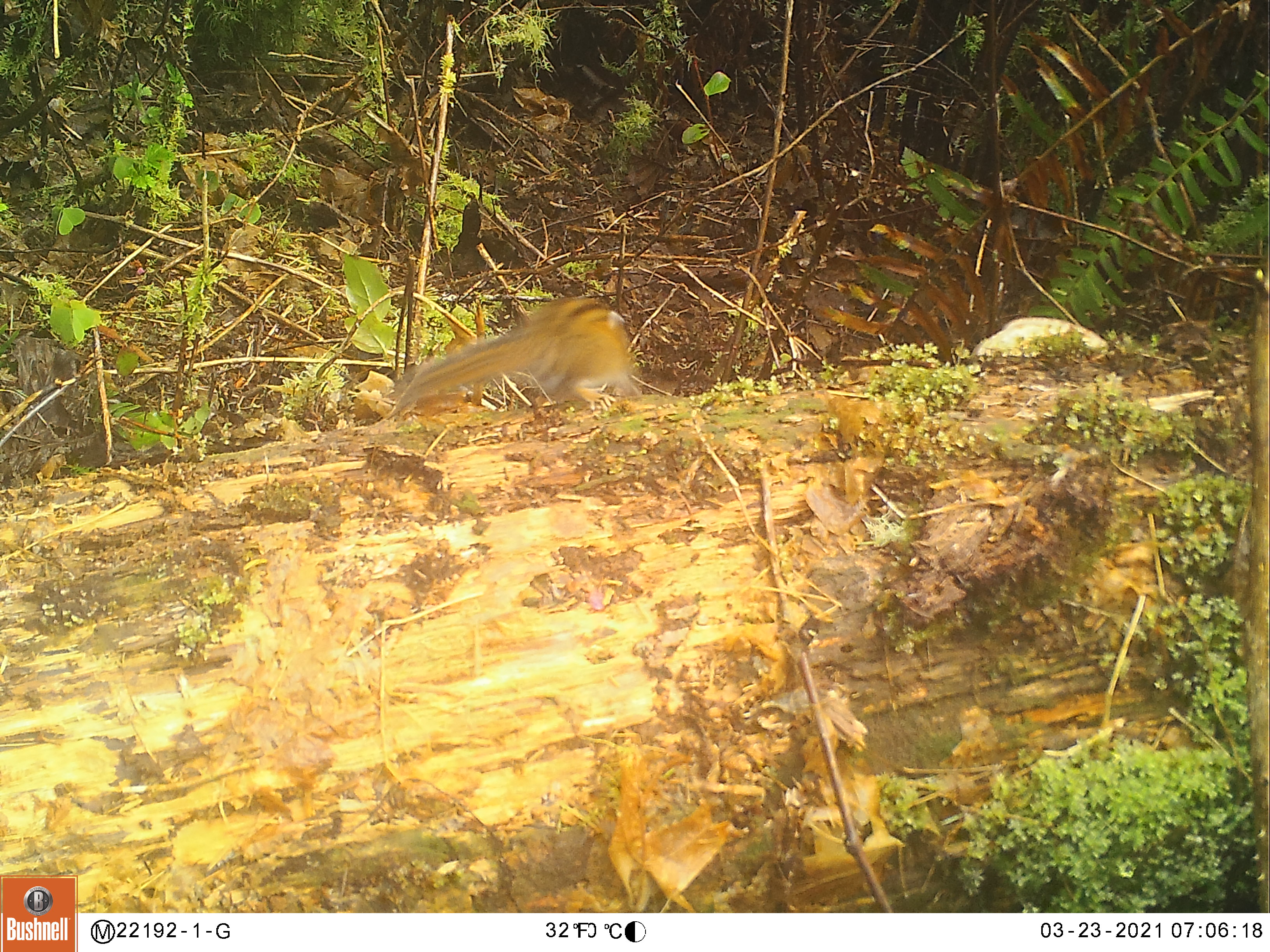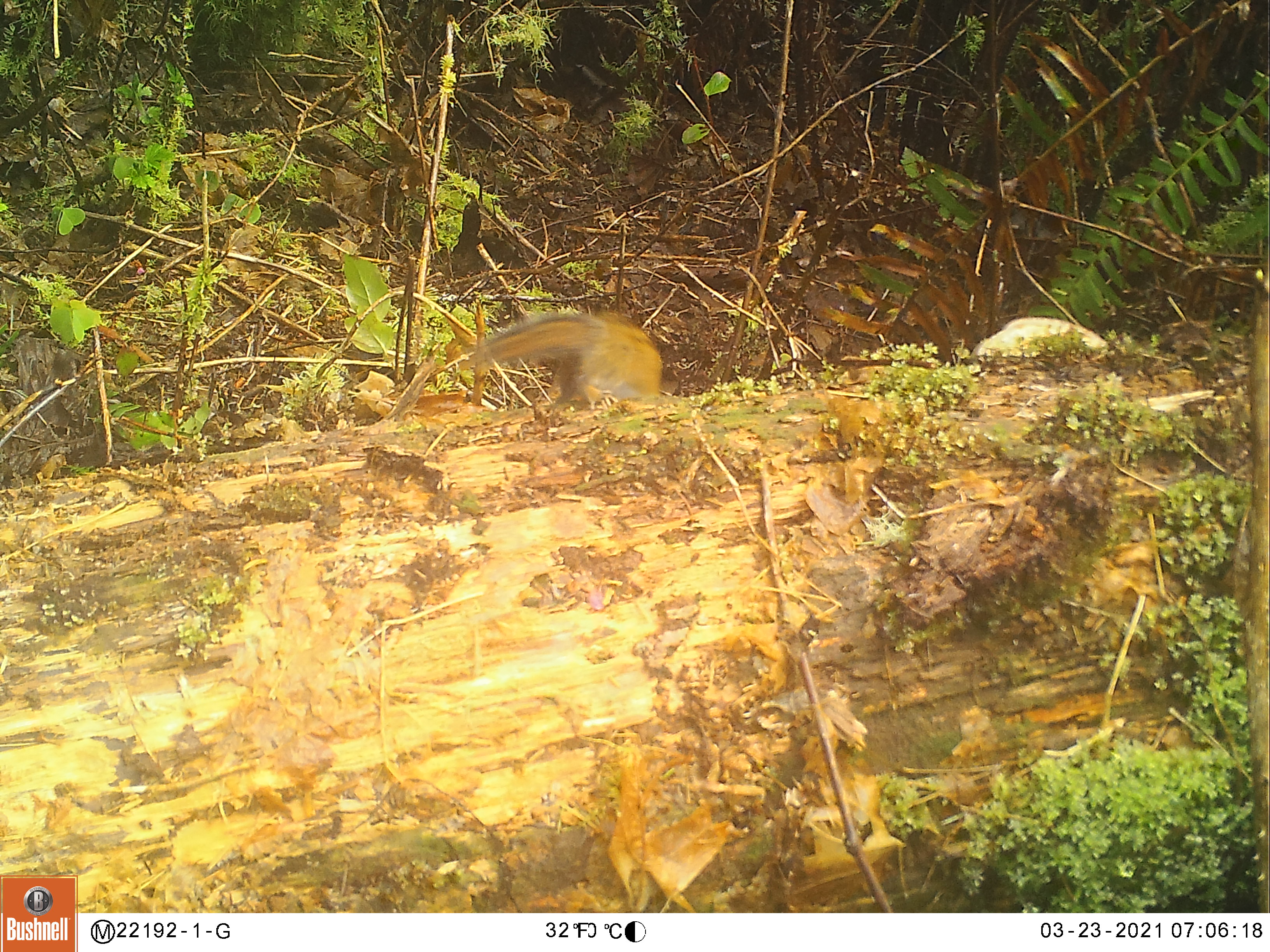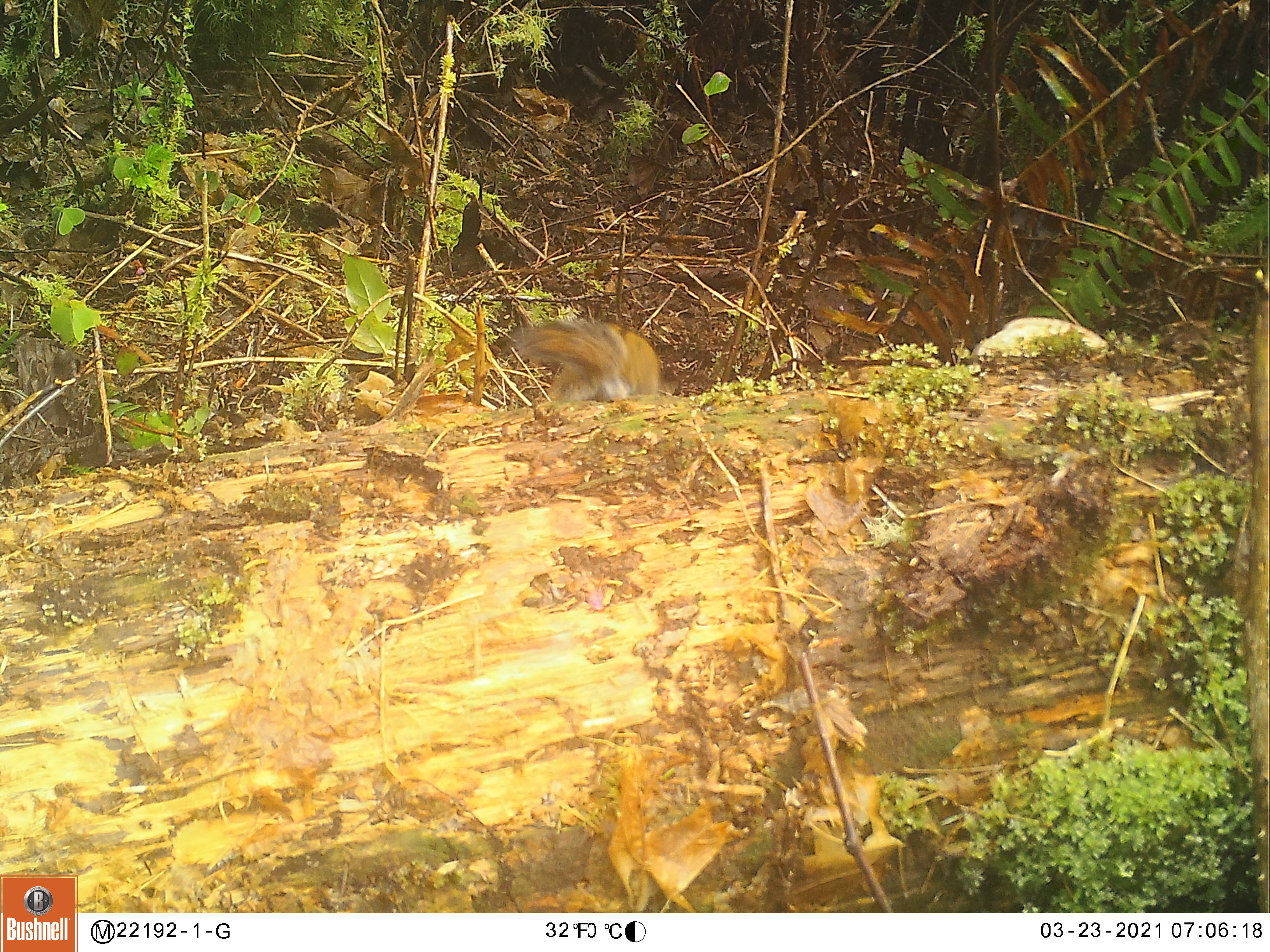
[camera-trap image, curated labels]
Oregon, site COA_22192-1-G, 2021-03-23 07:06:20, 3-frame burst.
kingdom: Animalia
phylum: Chordata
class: Mammalia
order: Rodentia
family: Sciuridae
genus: Neotamias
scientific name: Neotamias townsendii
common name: townsend's chipmunk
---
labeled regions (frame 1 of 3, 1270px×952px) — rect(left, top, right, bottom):
townsend's chipmunk: rect(392, 288, 643, 434)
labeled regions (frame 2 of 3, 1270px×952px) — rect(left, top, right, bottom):
townsend's chipmunk: rect(464, 308, 668, 412)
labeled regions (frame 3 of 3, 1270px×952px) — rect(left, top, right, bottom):
townsend's chipmunk: rect(517, 308, 665, 411)